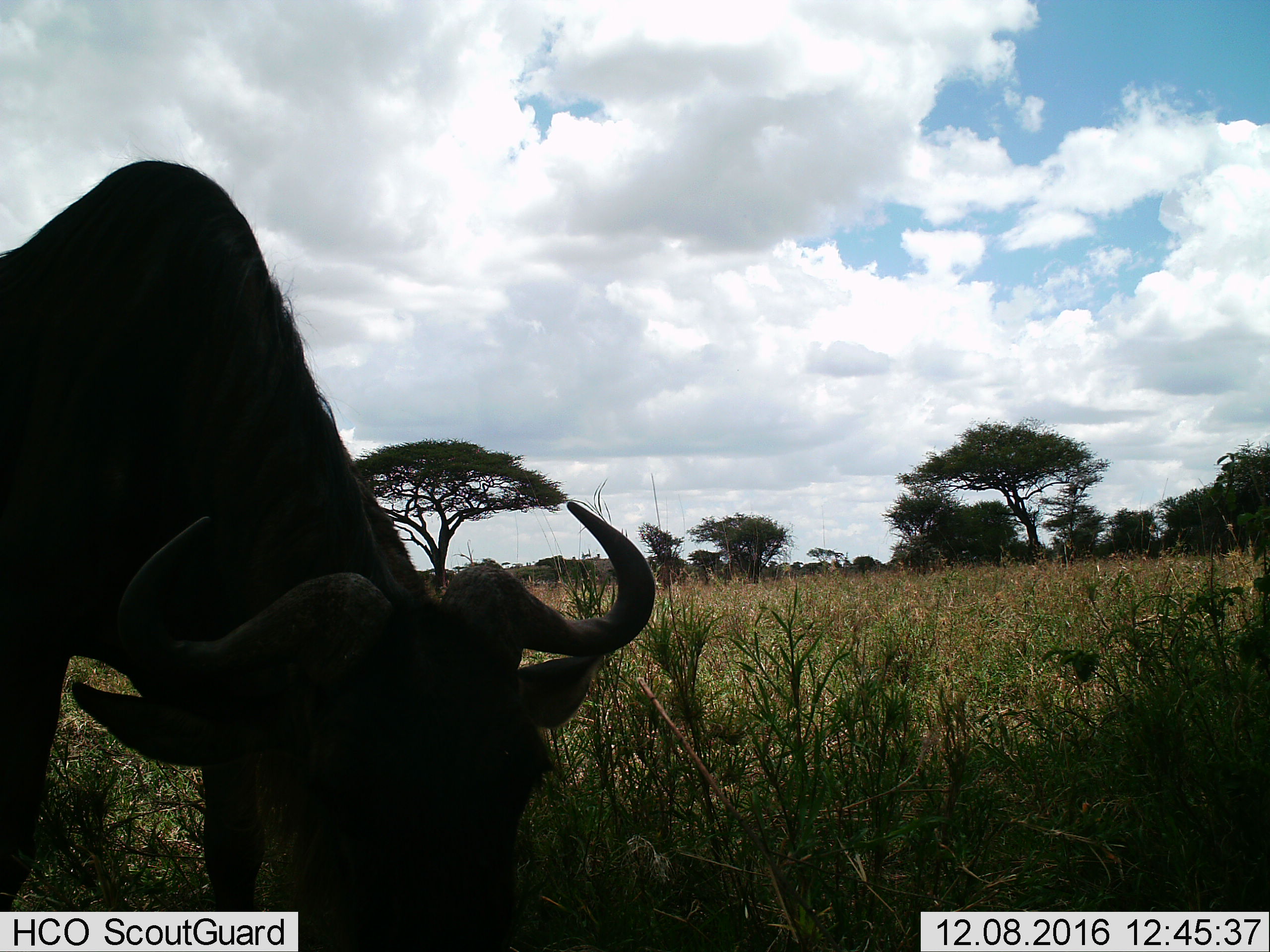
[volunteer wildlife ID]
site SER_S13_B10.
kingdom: Animalia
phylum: Chordata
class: Mammalia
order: Artiodactyla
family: Bovidae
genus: Connochaetes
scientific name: Connochaetes taurinus taurinus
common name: blue wildebeest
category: wildebeestblue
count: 1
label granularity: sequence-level